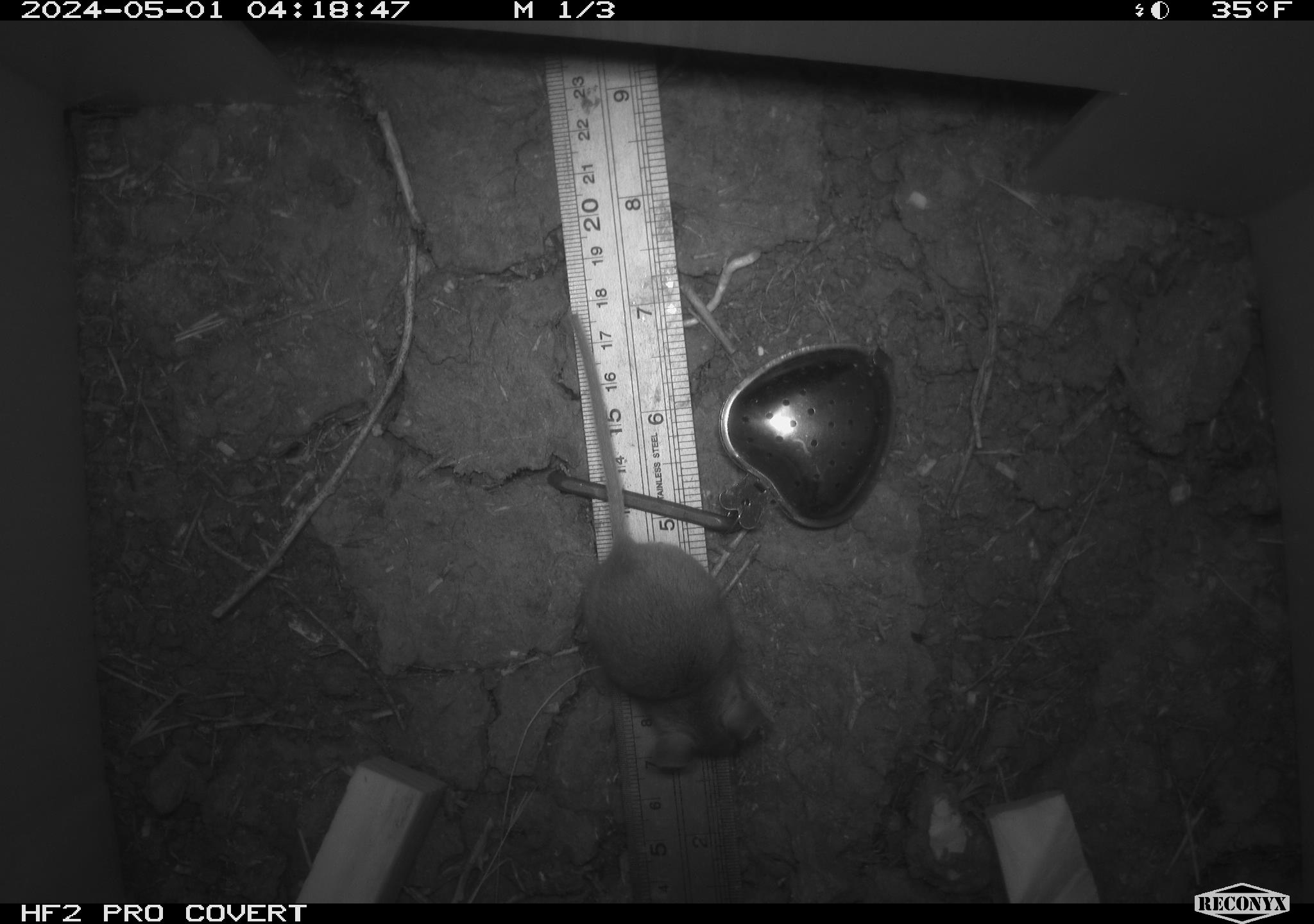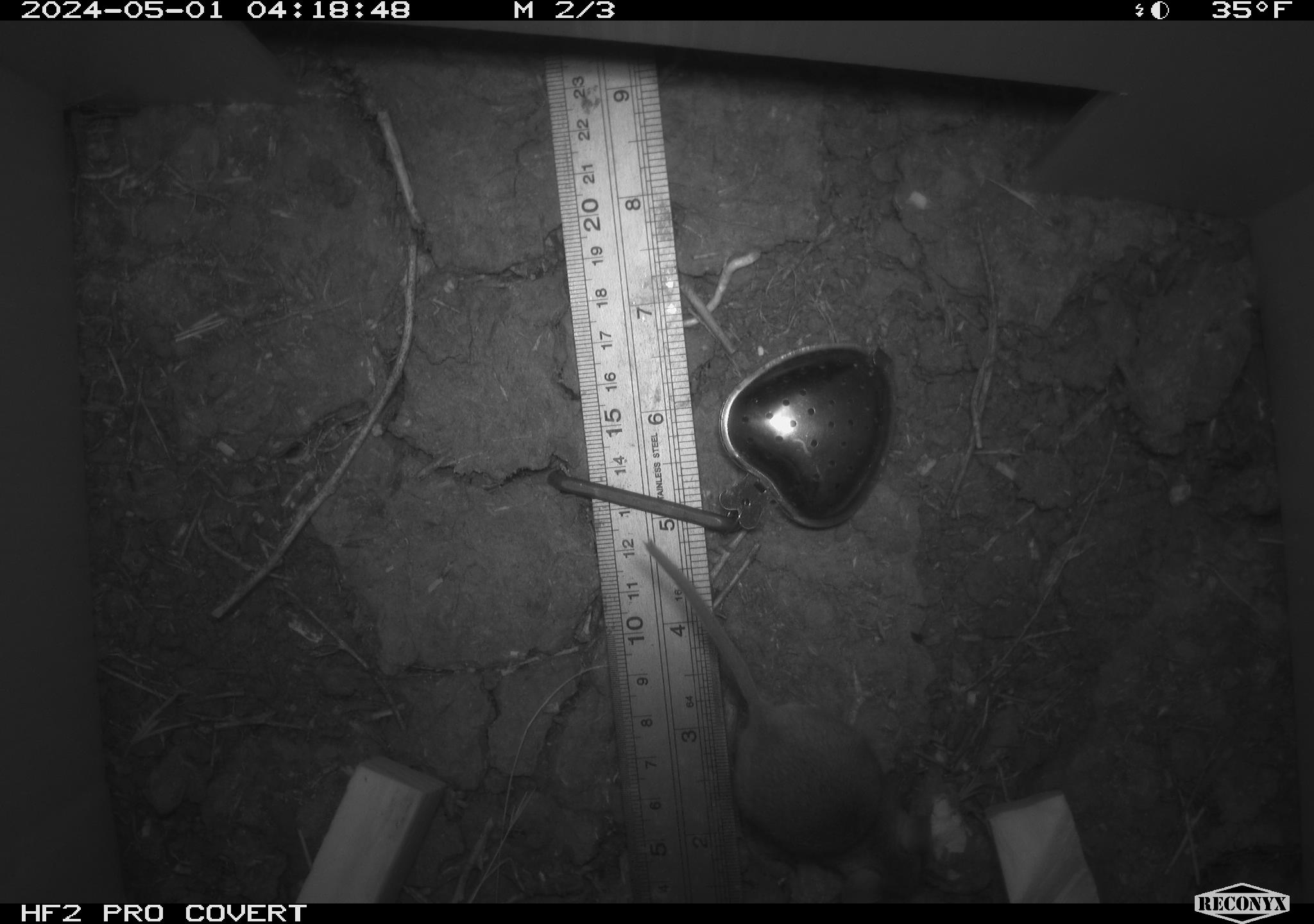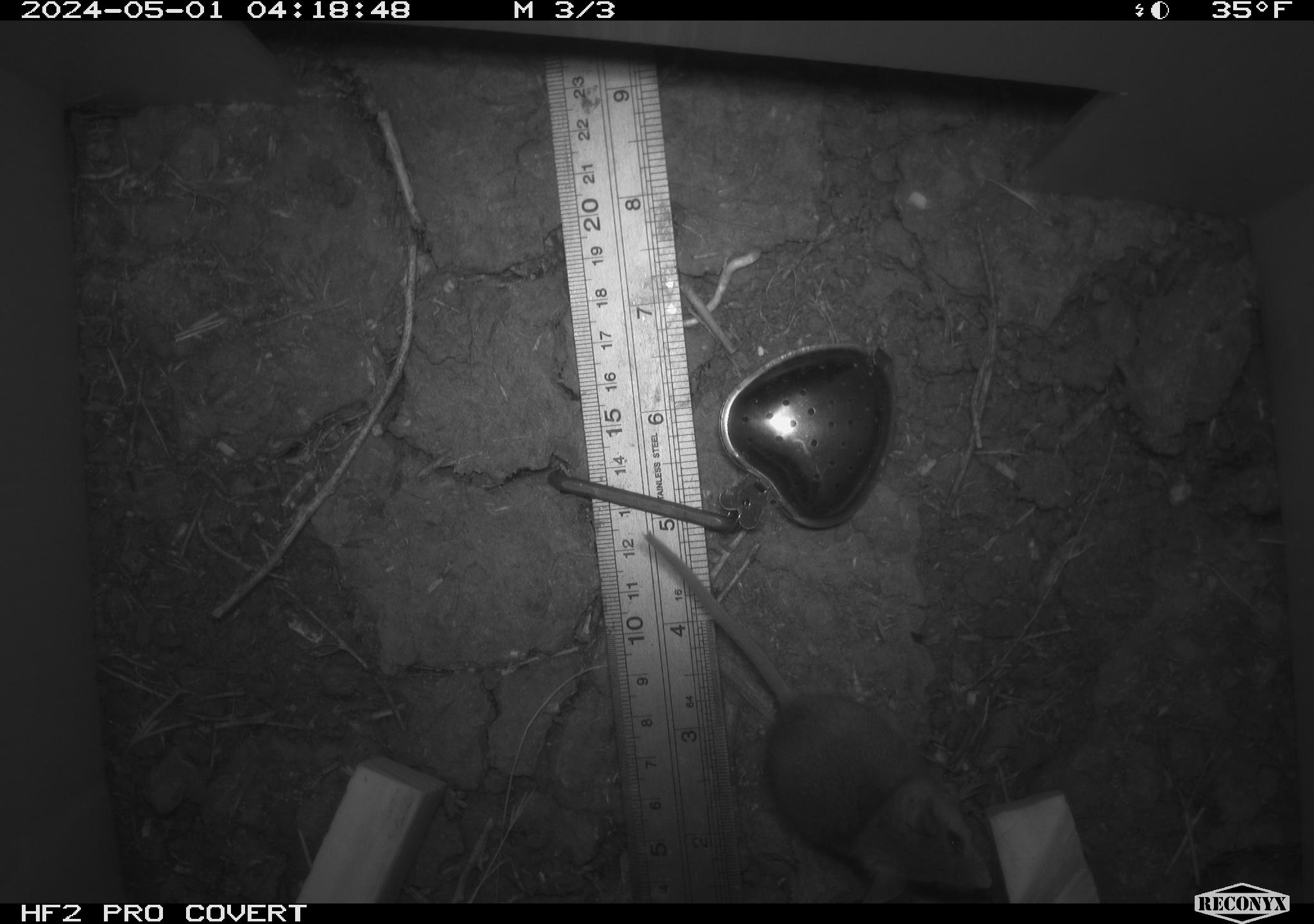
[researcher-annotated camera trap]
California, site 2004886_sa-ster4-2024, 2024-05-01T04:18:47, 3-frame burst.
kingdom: Animalia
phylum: Chordata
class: Mammalia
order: Rodentia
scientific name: Rodentia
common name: mouse species